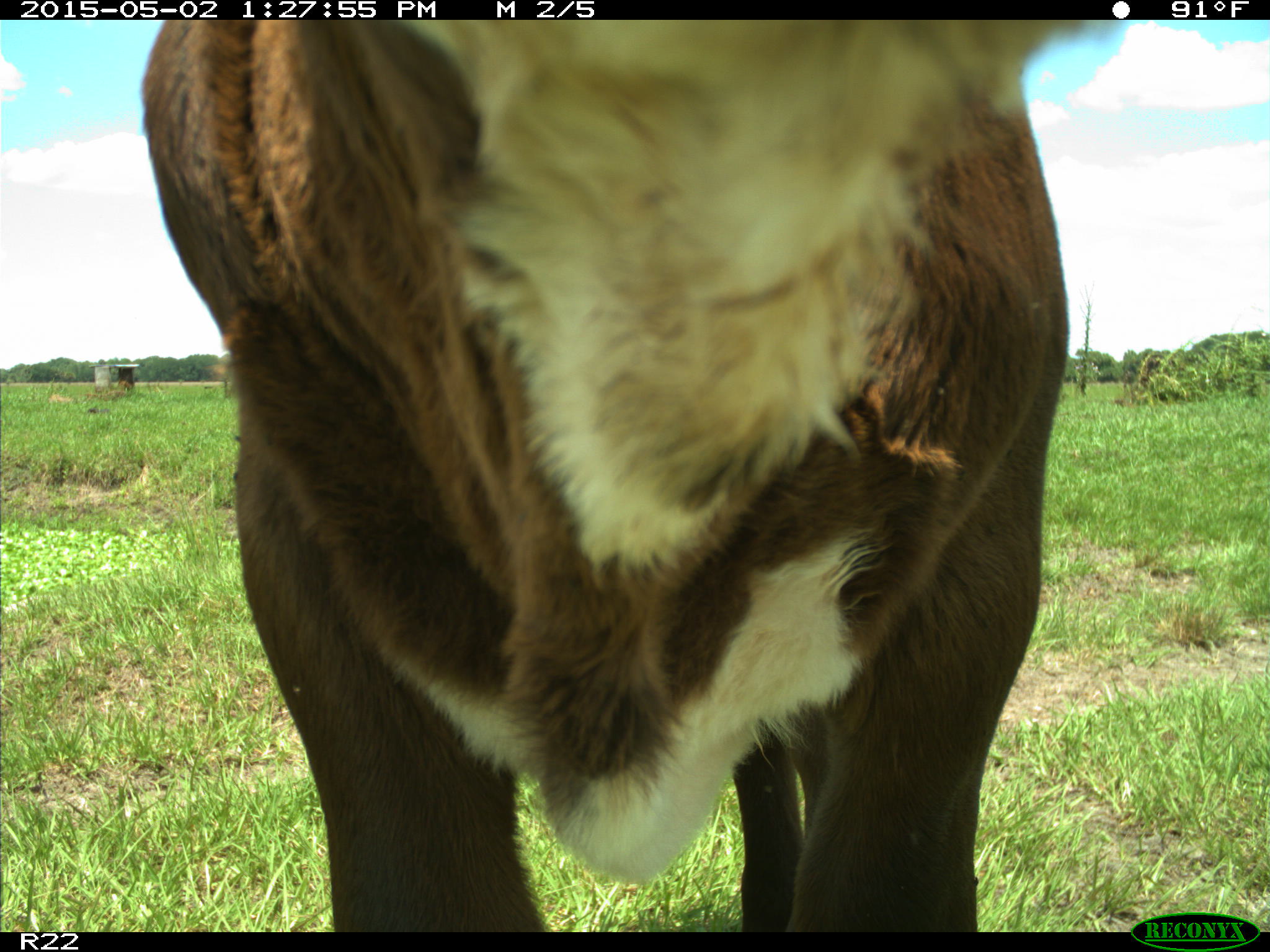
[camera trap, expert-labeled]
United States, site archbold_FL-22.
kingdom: Animalia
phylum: Chordata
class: Mammalia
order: Artiodactyla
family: Bovidae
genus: Bos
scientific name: Bos taurus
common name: domestic cow